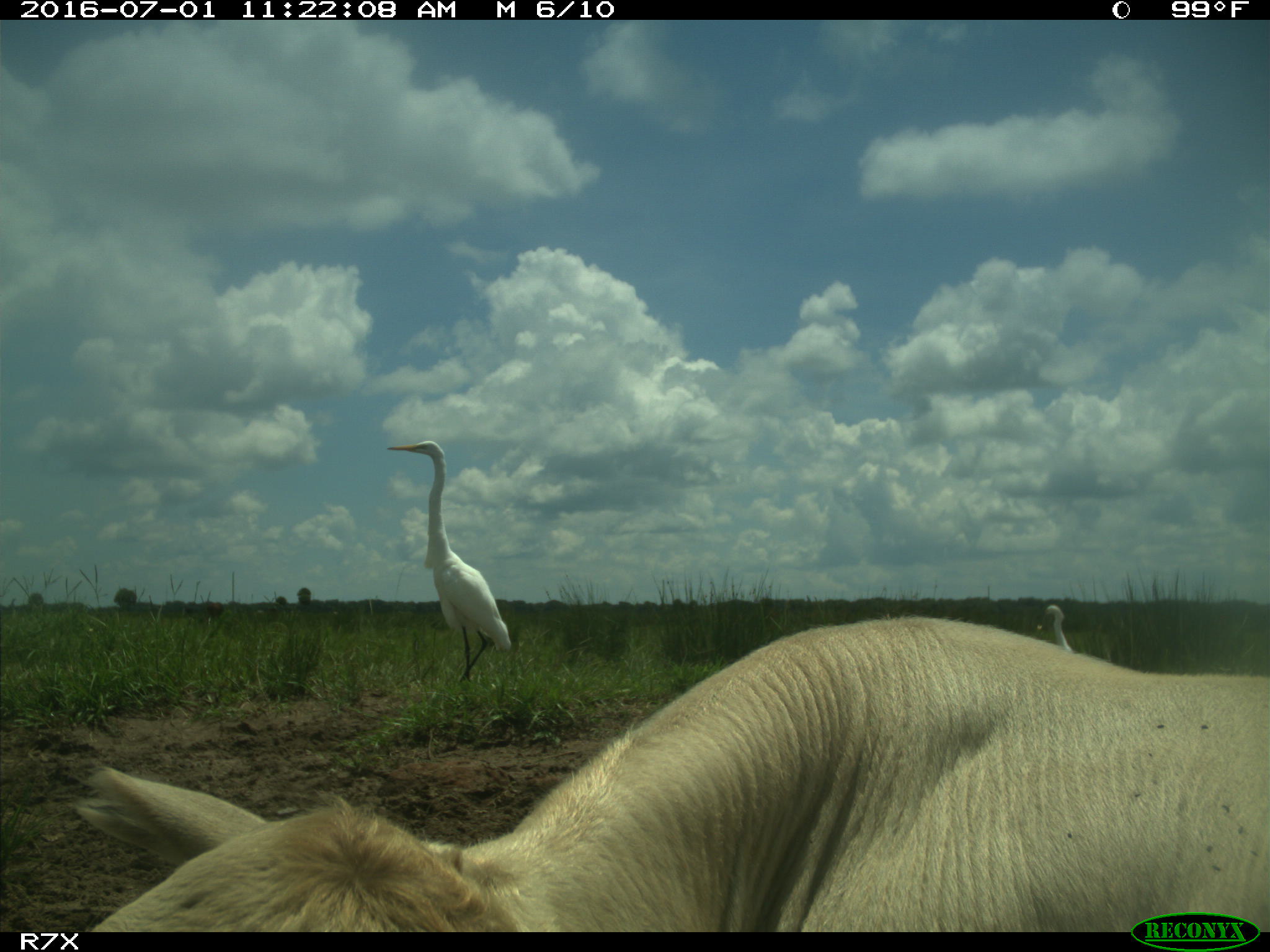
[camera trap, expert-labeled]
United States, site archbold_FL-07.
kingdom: Animalia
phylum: Chordata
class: Mammalia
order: Artiodactyla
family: Bovidae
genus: Bos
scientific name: Bos taurus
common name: domestic cow